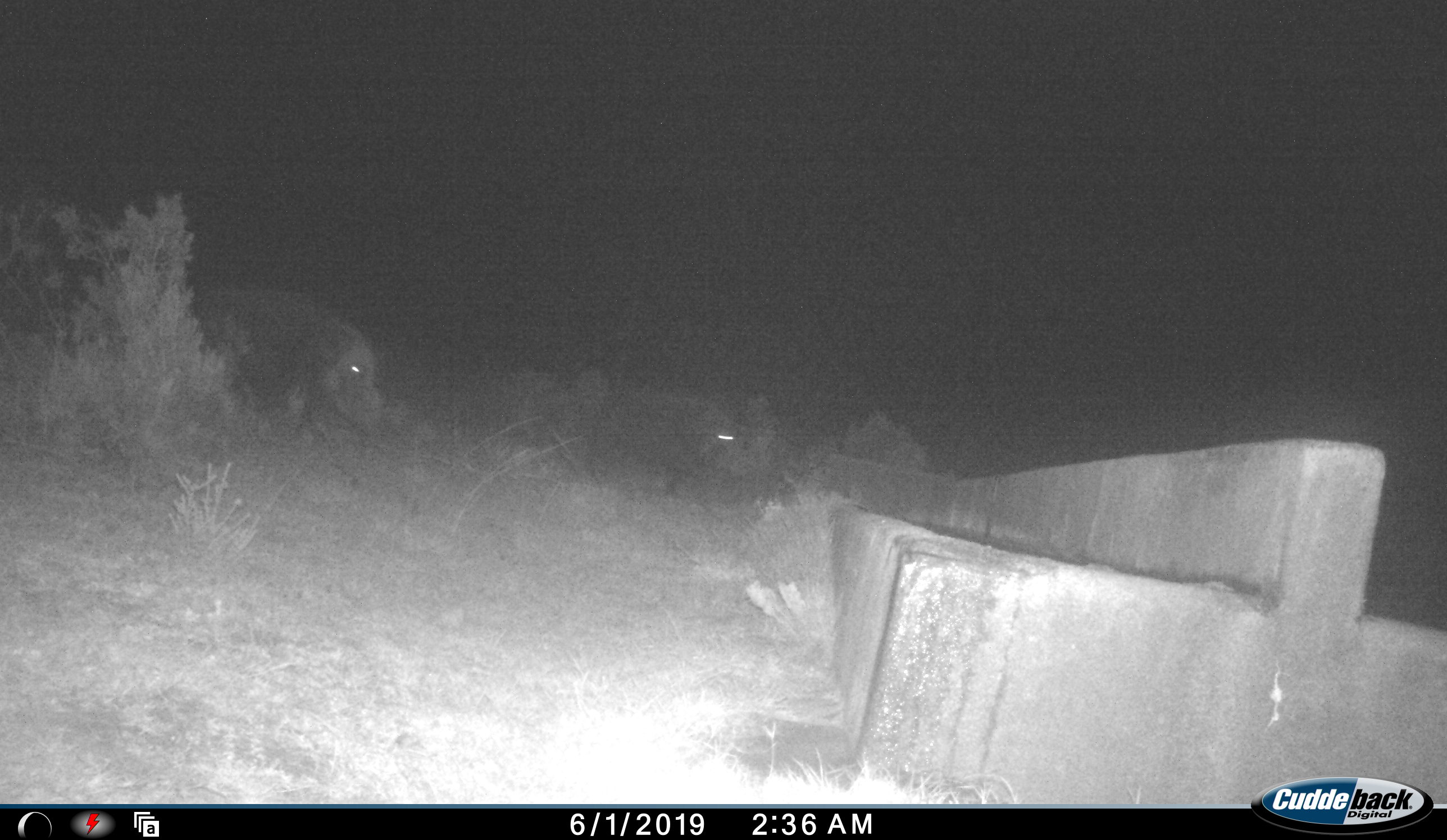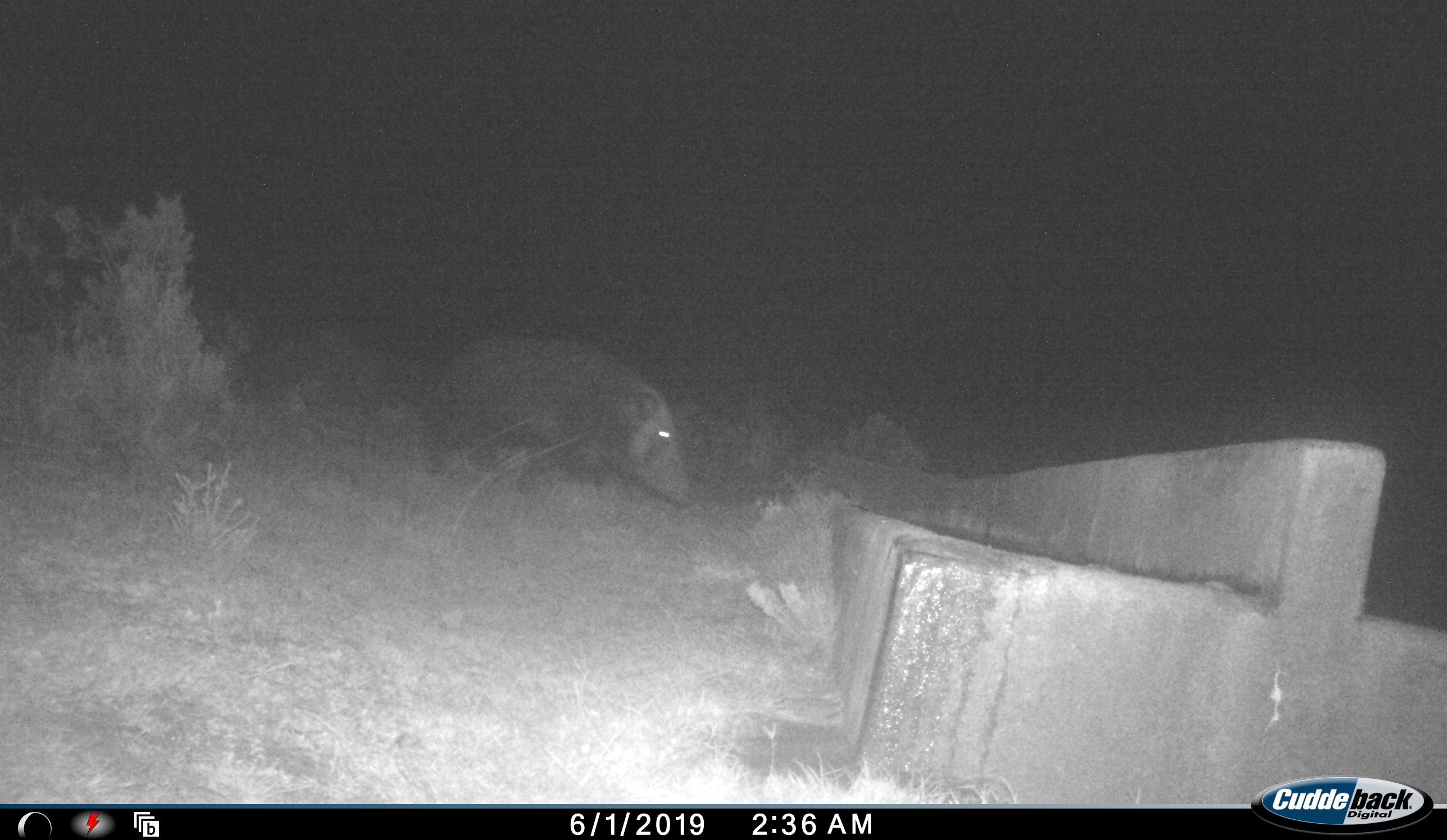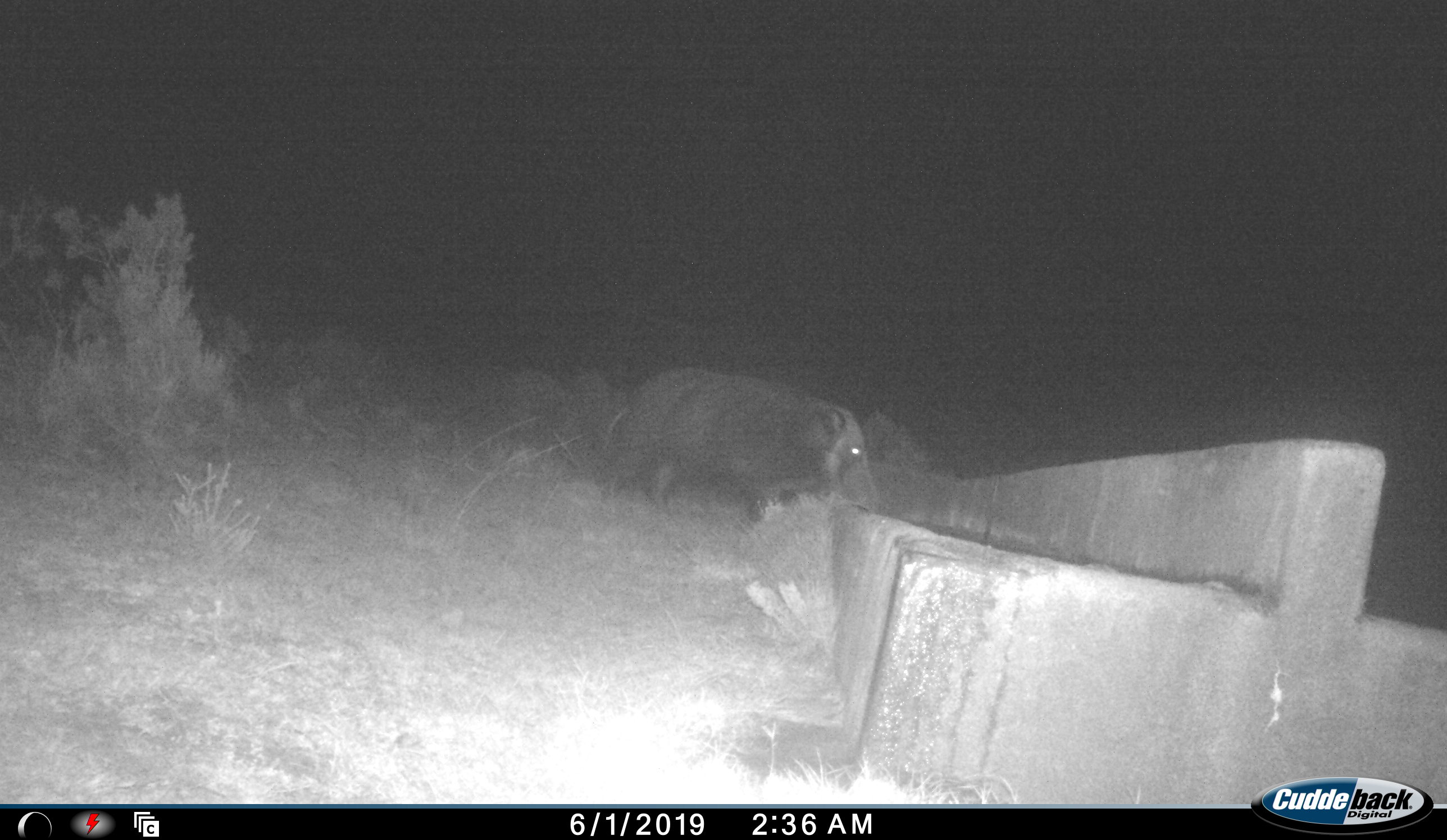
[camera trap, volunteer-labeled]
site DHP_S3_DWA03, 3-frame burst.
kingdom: Animalia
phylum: Chordata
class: Mammalia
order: Artiodactyla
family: Suidae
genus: Potamochoerus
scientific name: Potamochoerus larvatus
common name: bushpig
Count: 2.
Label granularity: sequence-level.